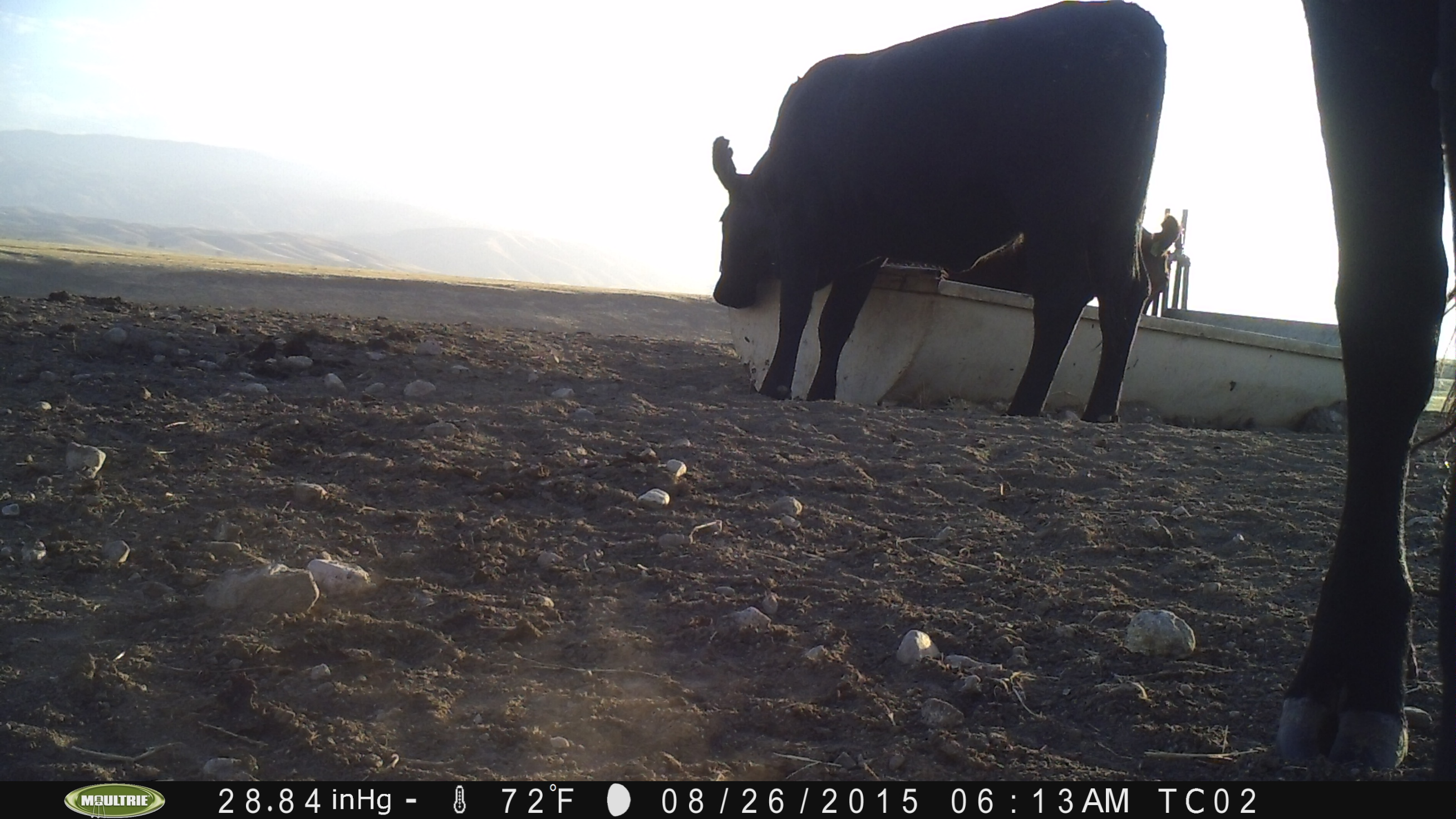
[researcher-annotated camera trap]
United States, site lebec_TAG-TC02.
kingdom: Animalia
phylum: Chordata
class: Mammalia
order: Artiodactyla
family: Bovidae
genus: Bos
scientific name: Bos taurus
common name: domestic cow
Bos taurus (domestic cow).